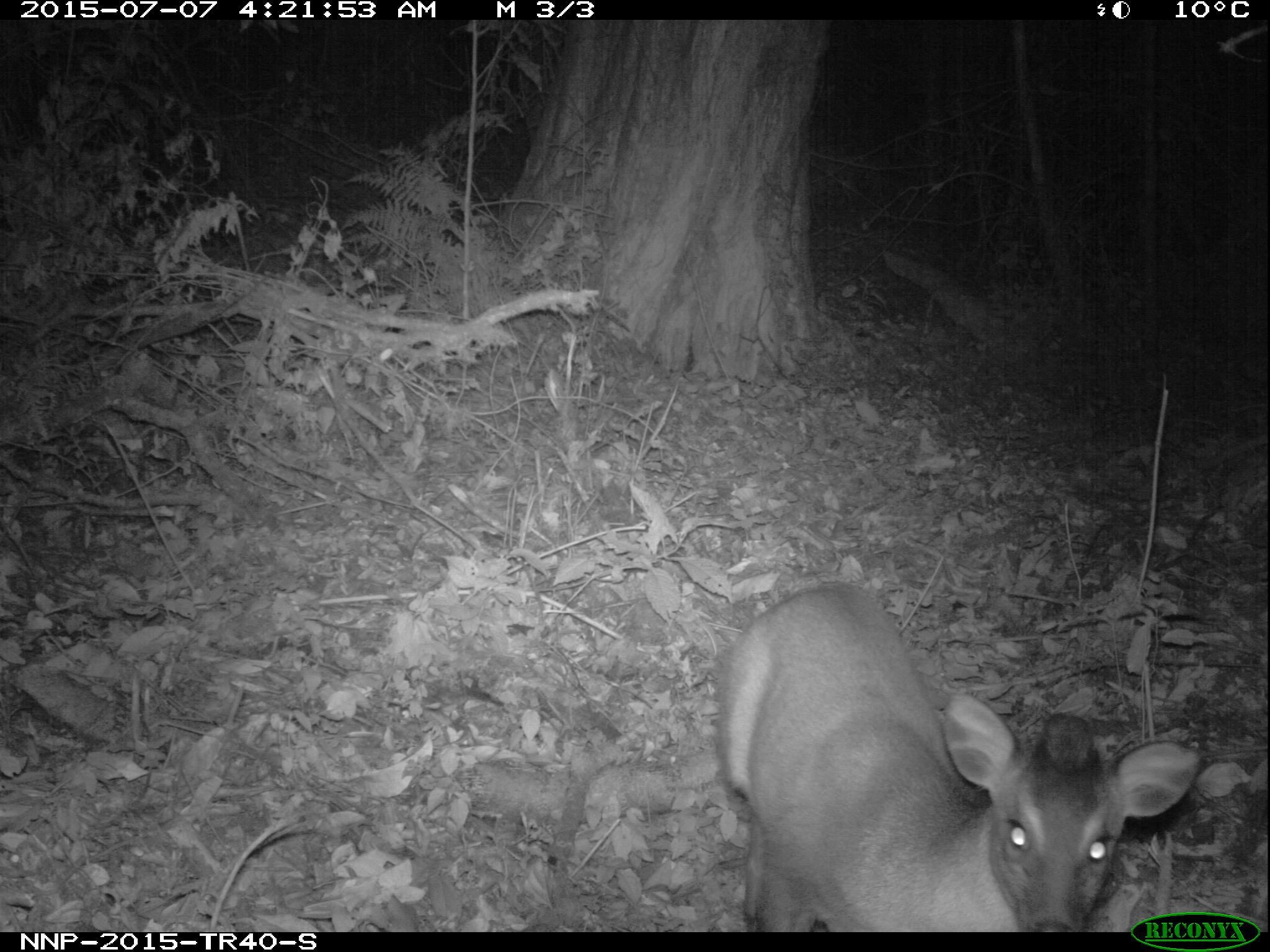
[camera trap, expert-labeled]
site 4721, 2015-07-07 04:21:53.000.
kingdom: Animalia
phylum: Chordata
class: Mammalia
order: Artiodactyla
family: Bovidae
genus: Cephalophus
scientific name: Cephalophus nigrifrons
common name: black-fronted duiker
Cephalophus nigrifrons (black-fronted duiker), count 1.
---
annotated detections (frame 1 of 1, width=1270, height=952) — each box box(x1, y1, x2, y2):
cephalophus nigrifrons: box(716, 582, 1200, 931)